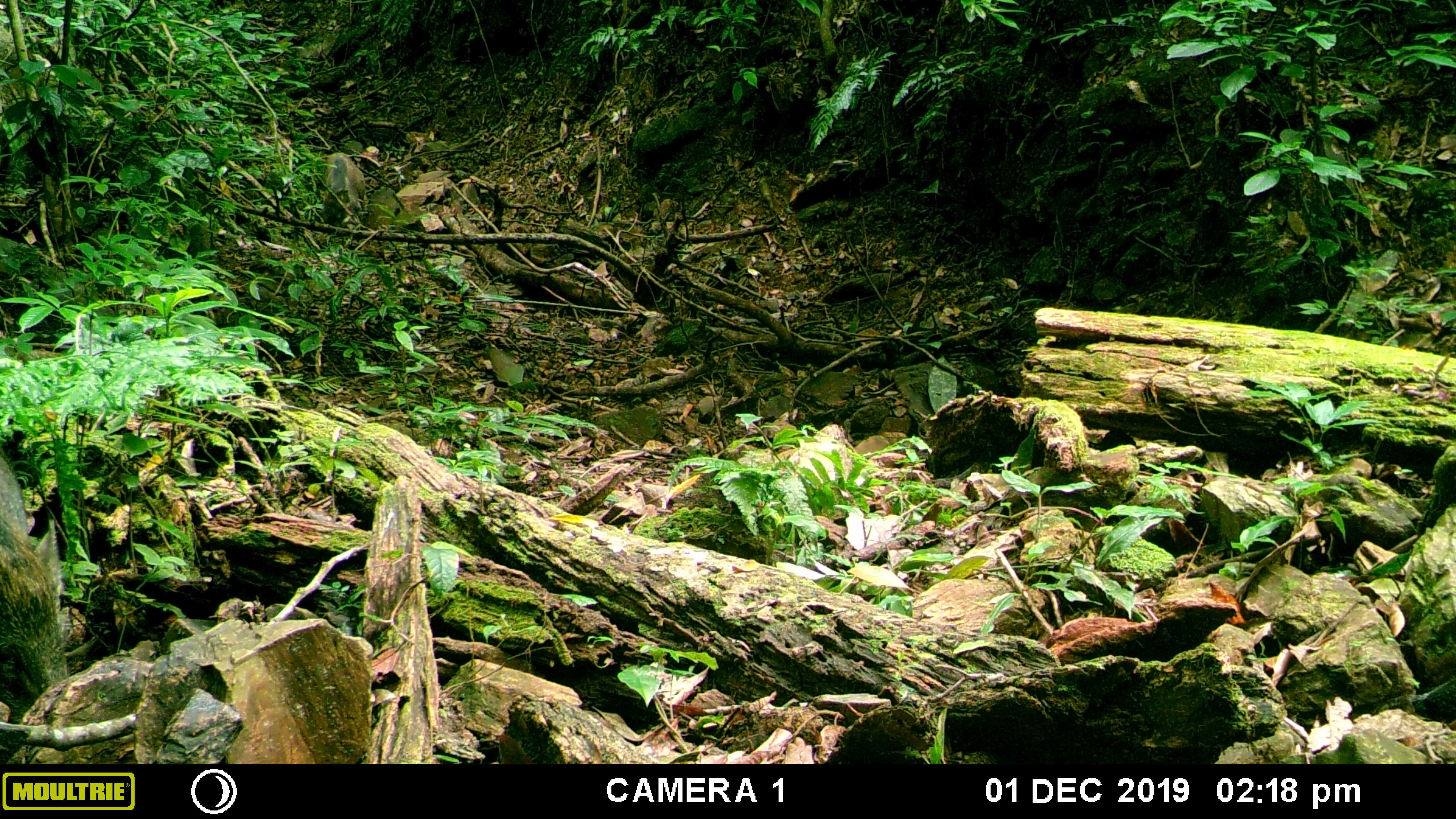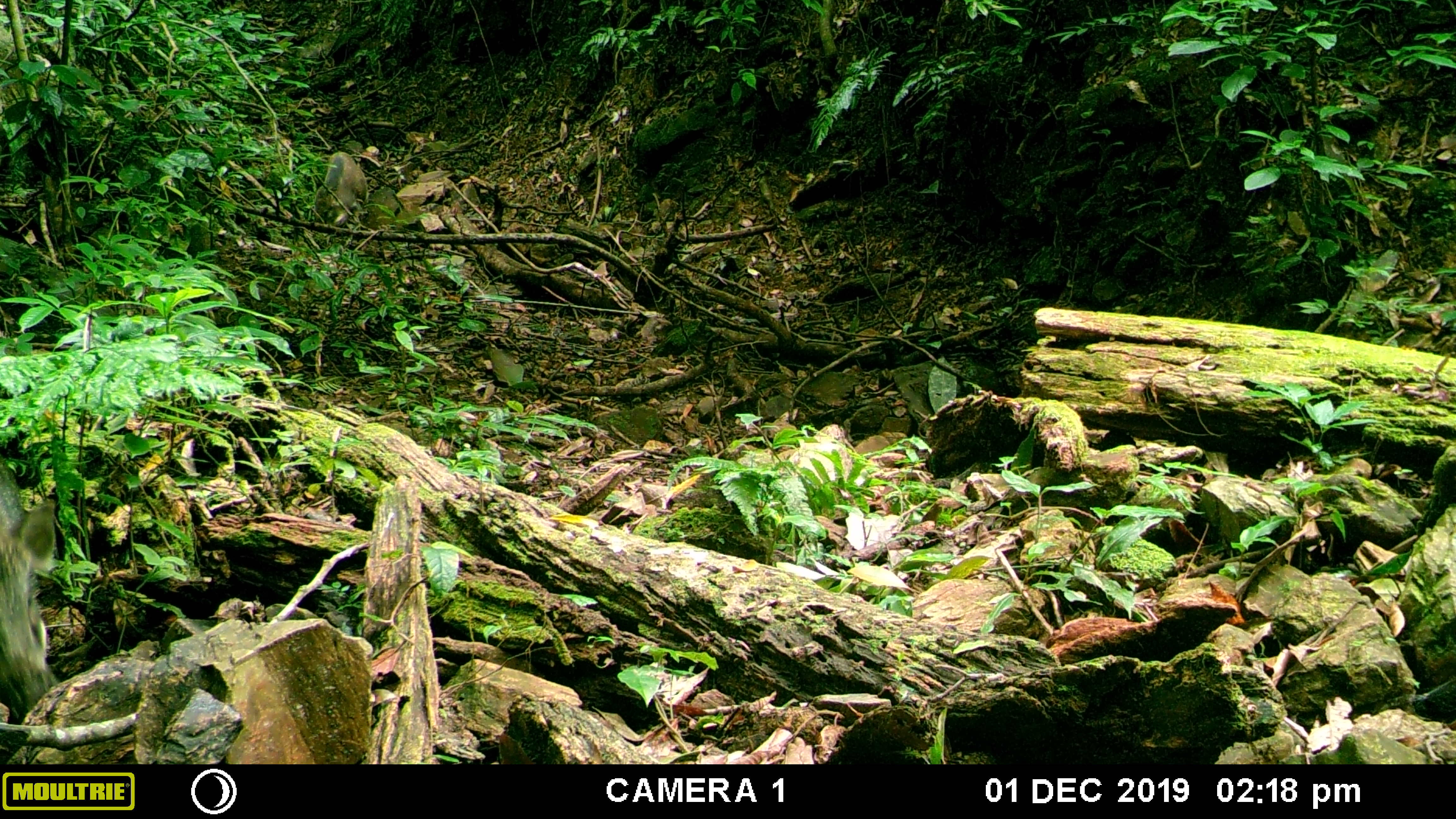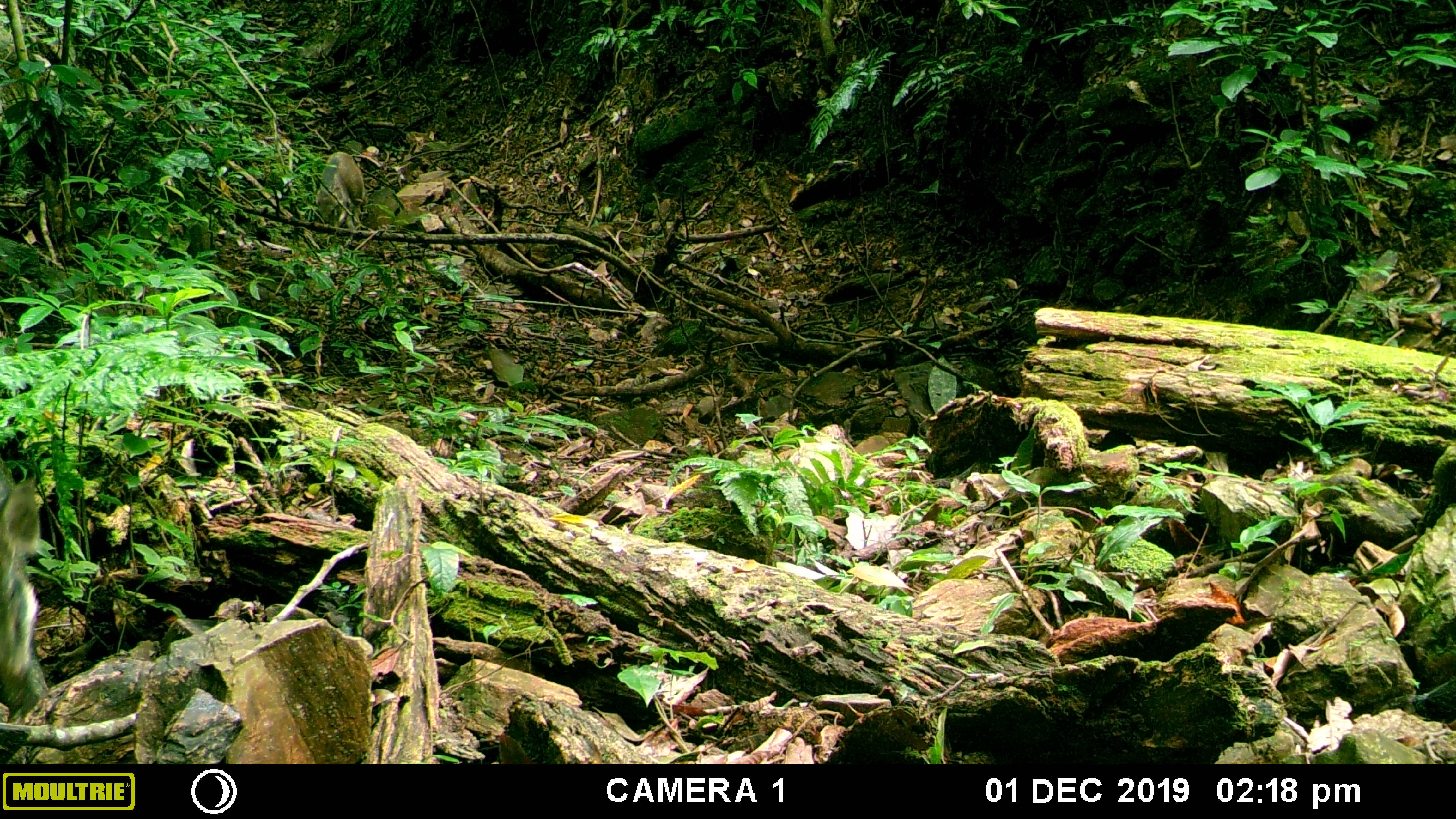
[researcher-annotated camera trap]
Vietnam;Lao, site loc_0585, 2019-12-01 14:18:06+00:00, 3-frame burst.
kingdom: Animalia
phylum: Chordata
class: Mammalia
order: Artiodactyla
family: Suidae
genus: Sus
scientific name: Sus scrofa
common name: eurasian wild pig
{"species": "eurasian wild pig (Sus scrofa)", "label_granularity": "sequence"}